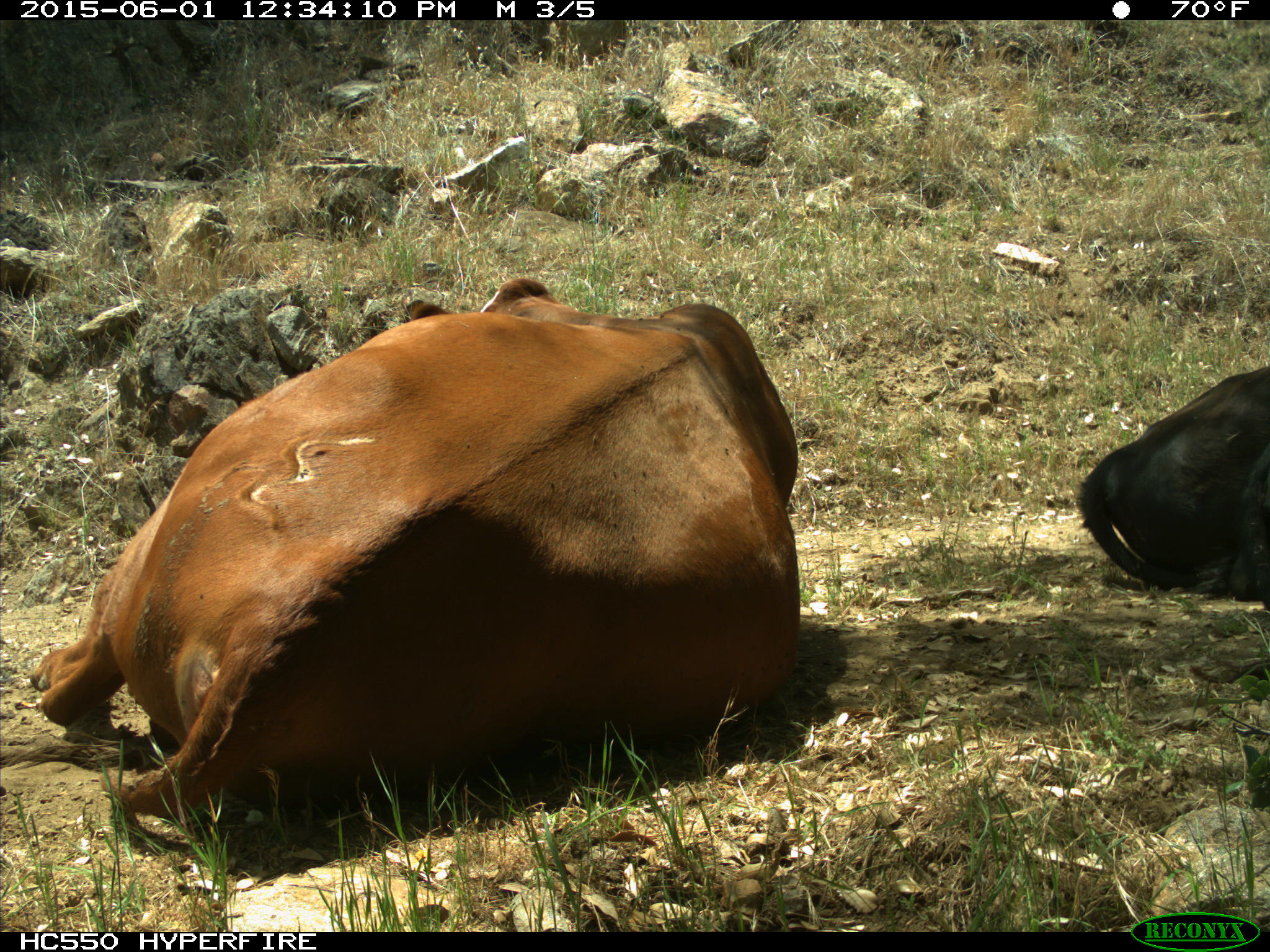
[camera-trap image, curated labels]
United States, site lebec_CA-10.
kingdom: Animalia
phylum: Chordata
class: Mammalia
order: Artiodactyla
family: Bovidae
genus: Bos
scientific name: Bos taurus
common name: domestic cow